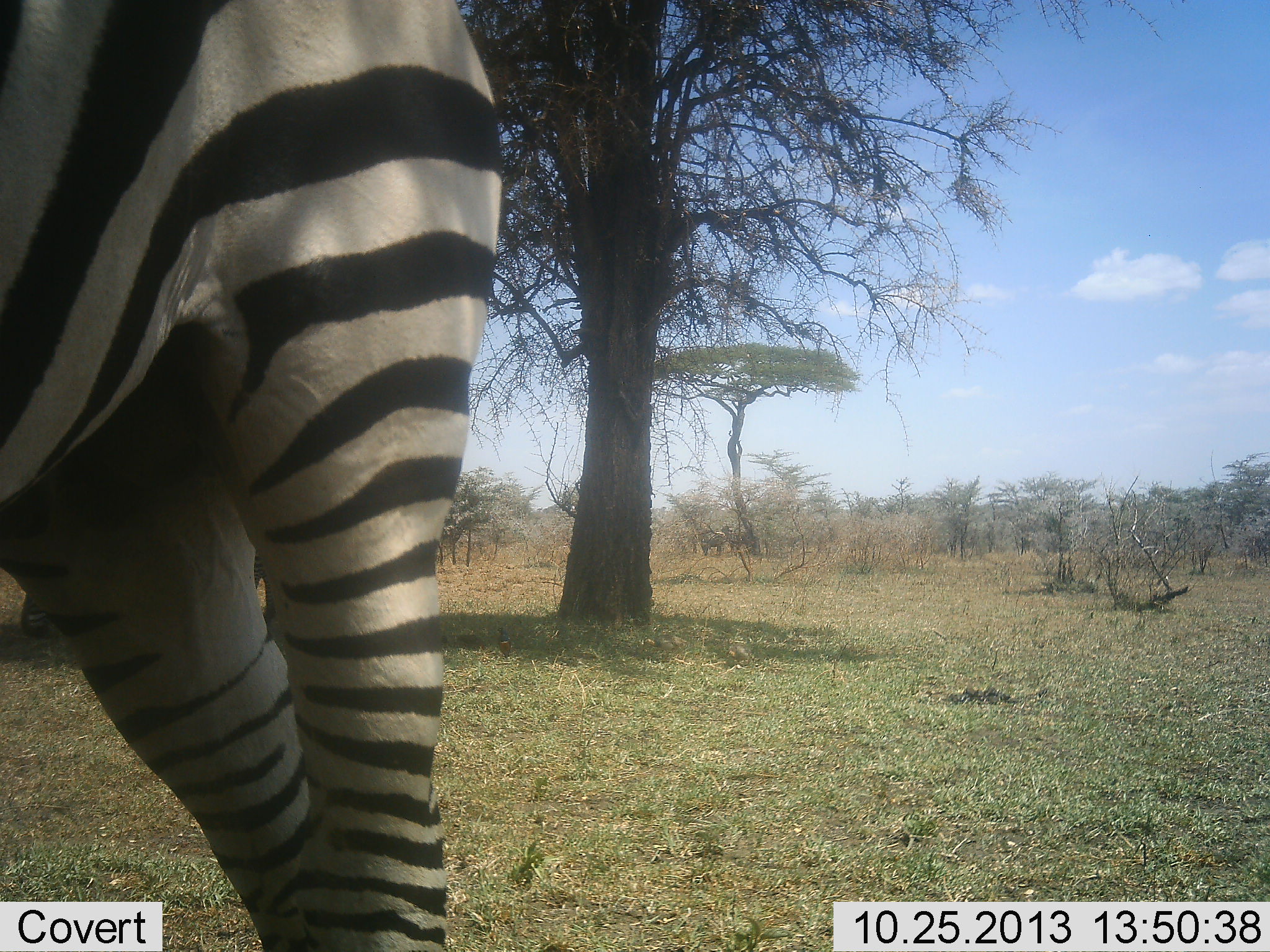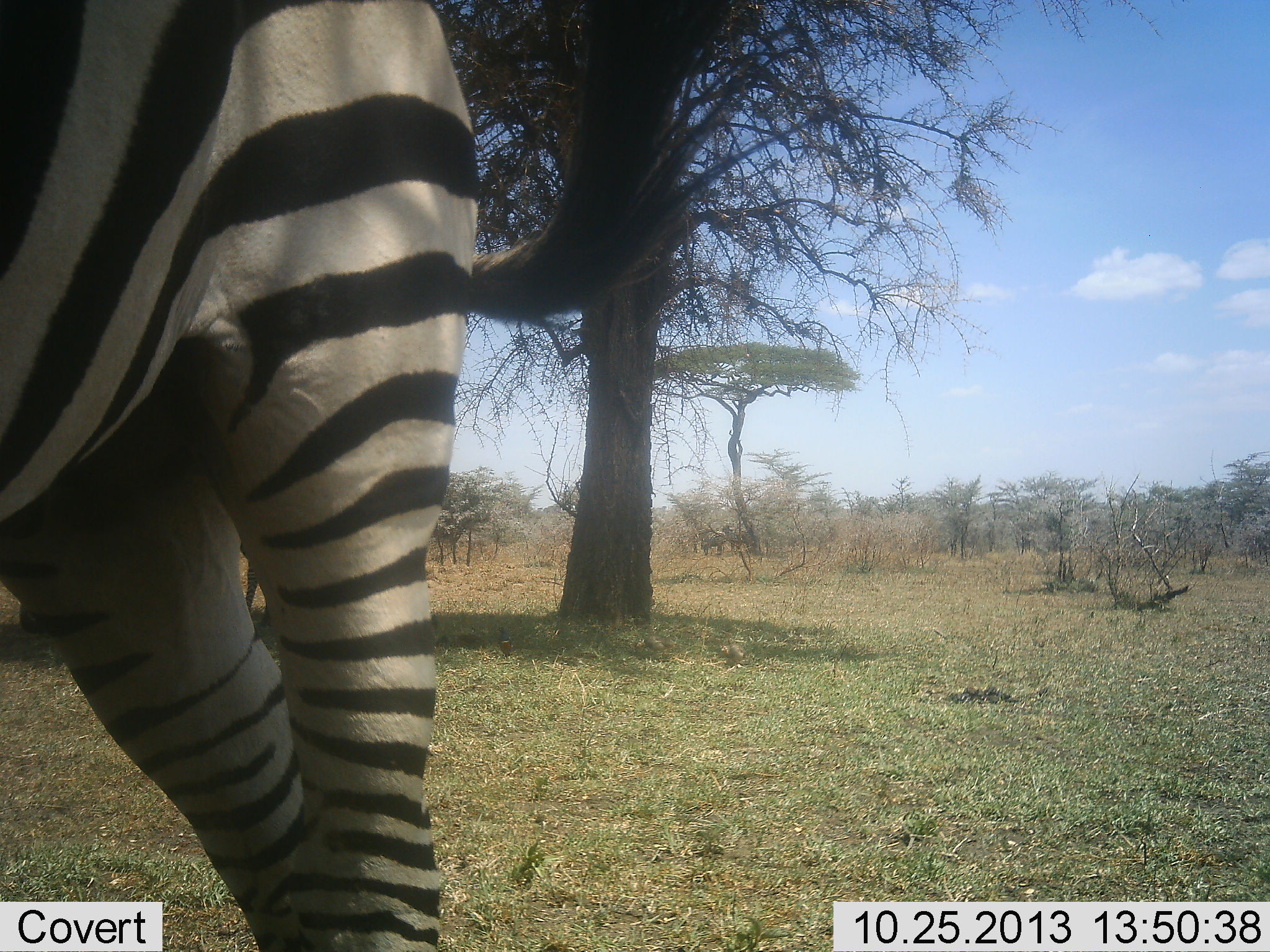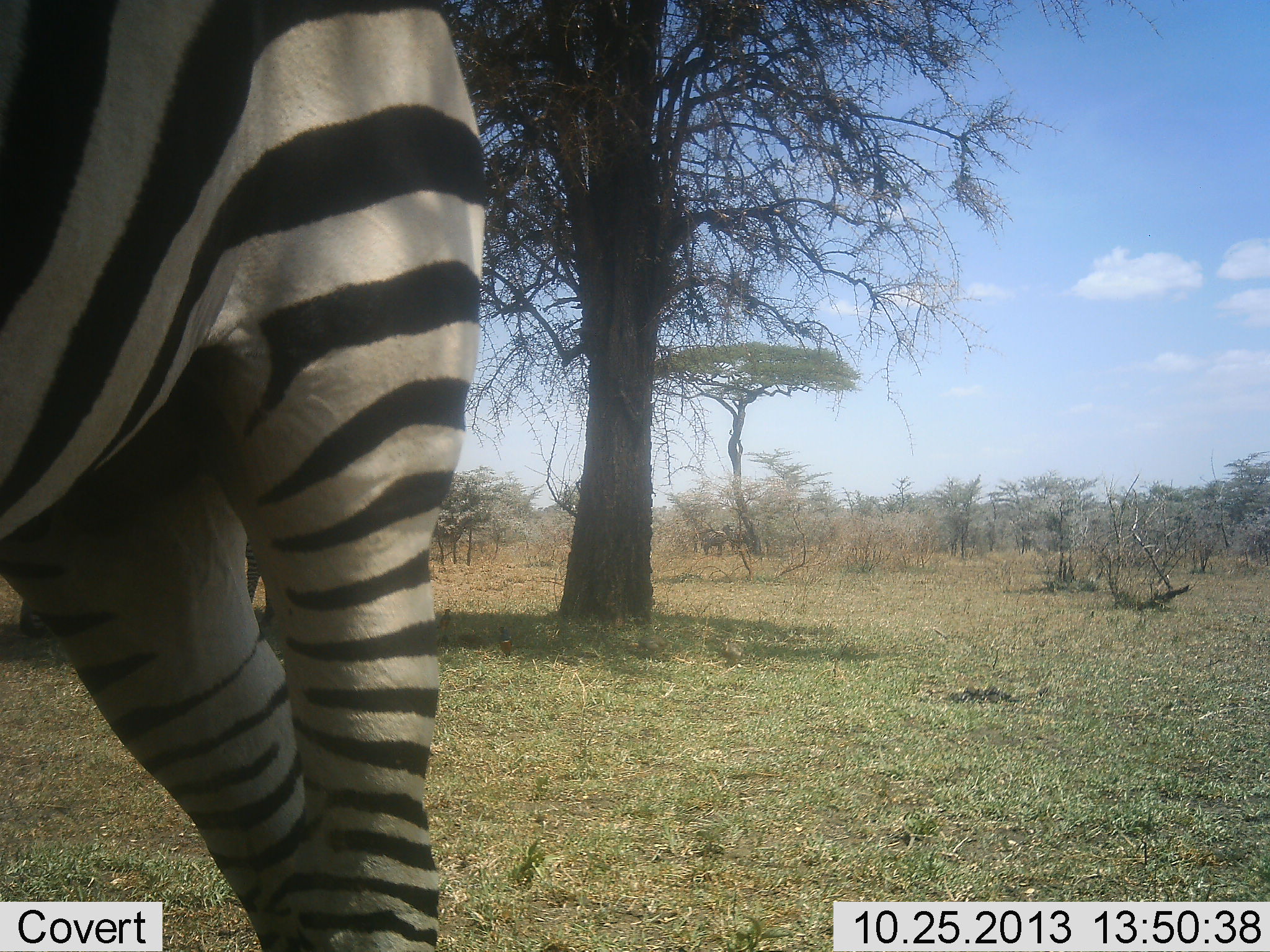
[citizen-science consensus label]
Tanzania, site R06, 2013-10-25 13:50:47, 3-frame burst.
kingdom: Animalia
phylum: Chordata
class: Mammalia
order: Perissodactyla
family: Equidae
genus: Equus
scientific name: Equus quagga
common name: plains zebra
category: zebra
Zebra (plains zebra) (Equus quagga), count 1. Behavior (volunteer vote fractions): standing 95%, resting 0%, moving 5%, interacting 0%. Young present (vote fraction): 0%. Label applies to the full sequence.